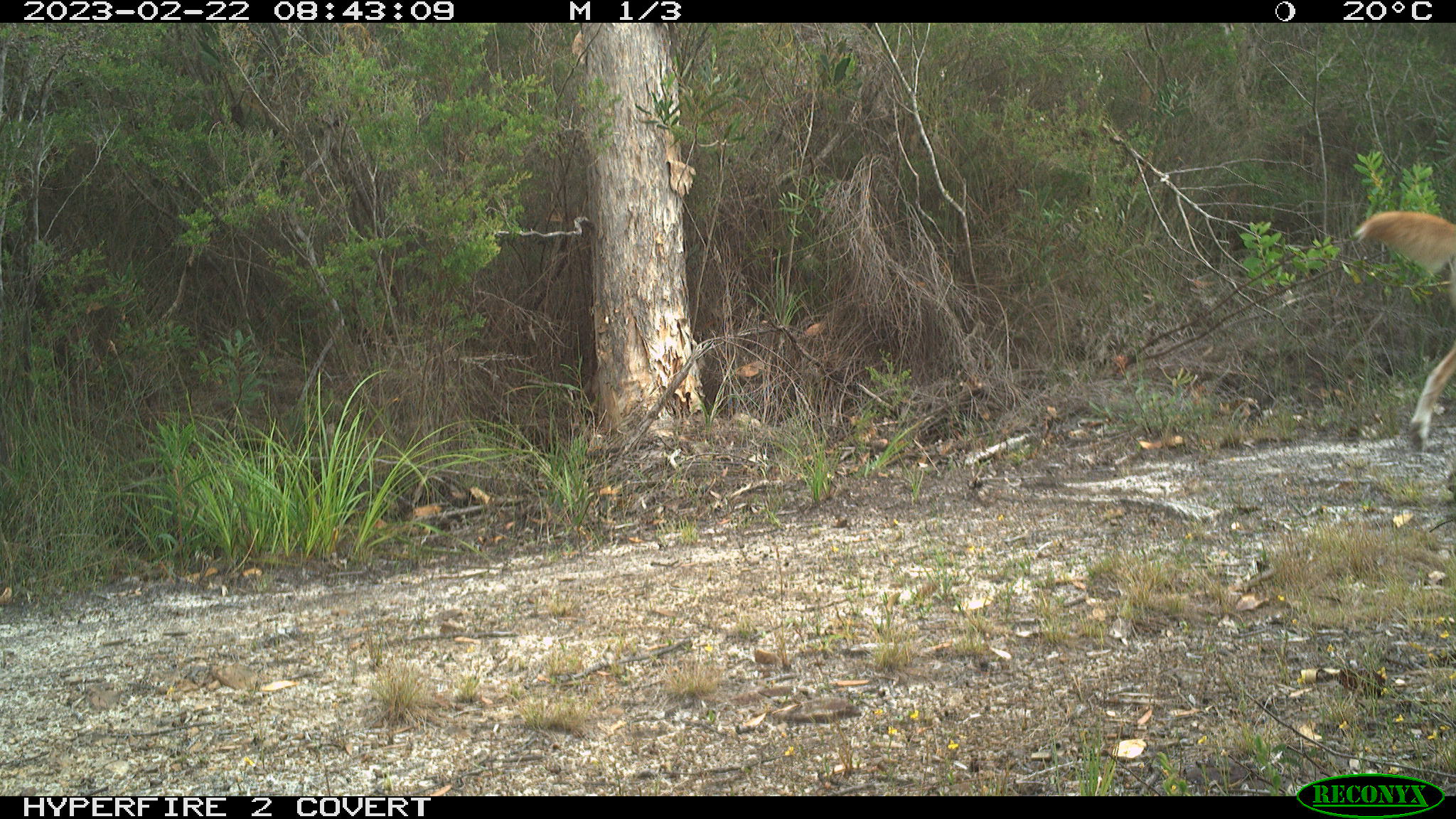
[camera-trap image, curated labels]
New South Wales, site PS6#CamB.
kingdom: Animalia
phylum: Chordata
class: Mammalia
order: Carnivora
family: Canidae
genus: Canis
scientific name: Canis familiaris dingo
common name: dingo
Dingo (Canis familiaris dingo).